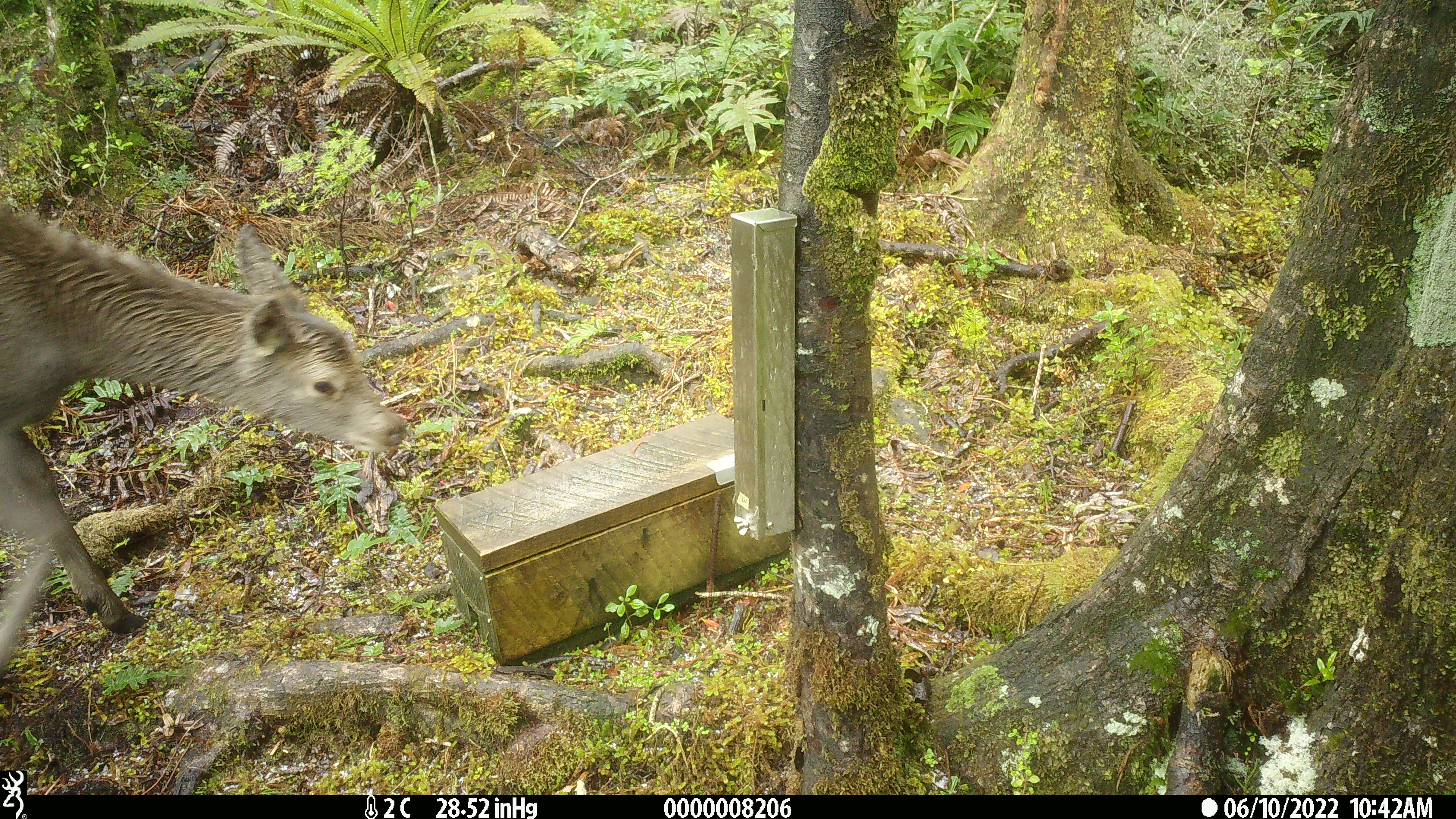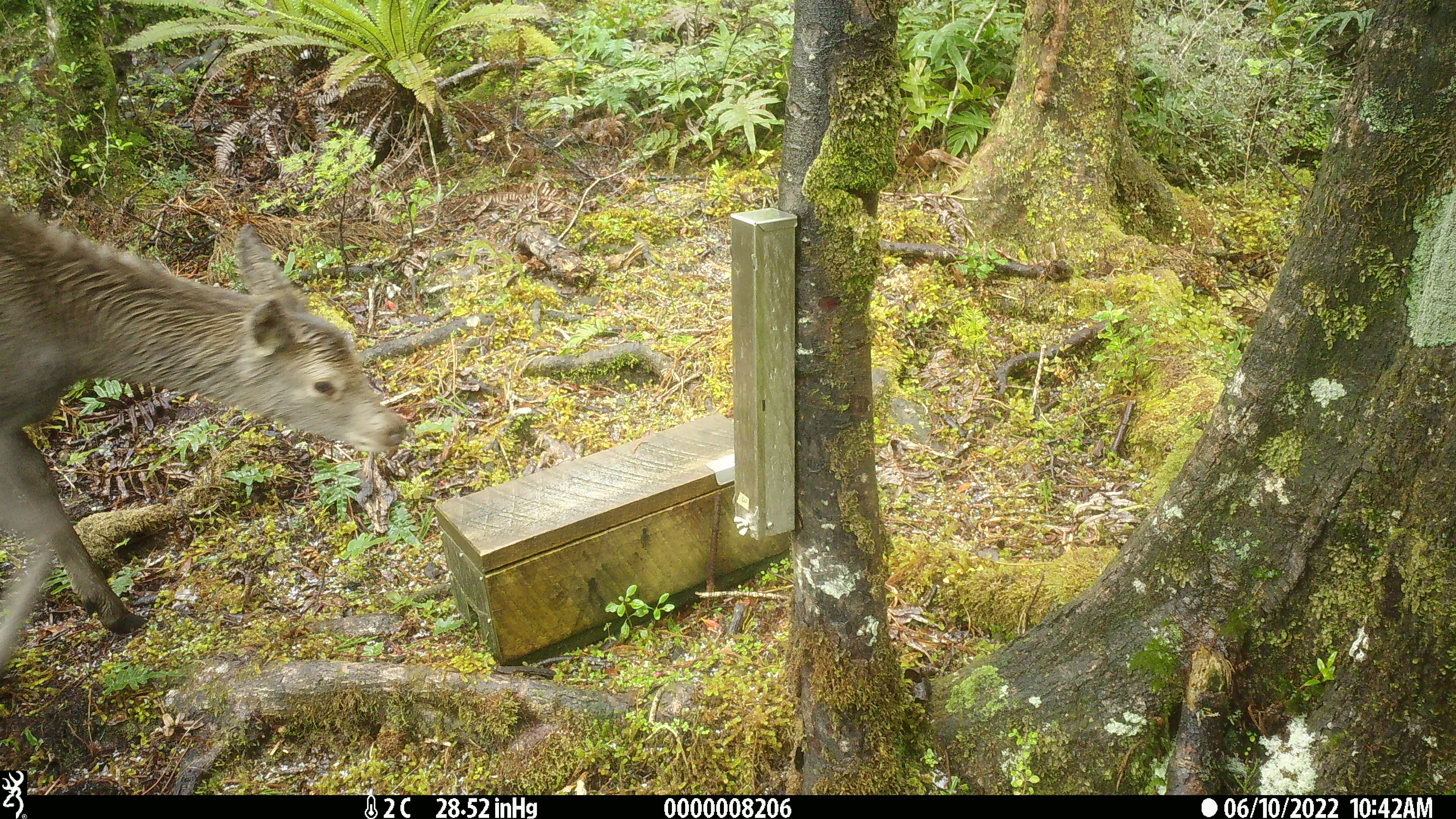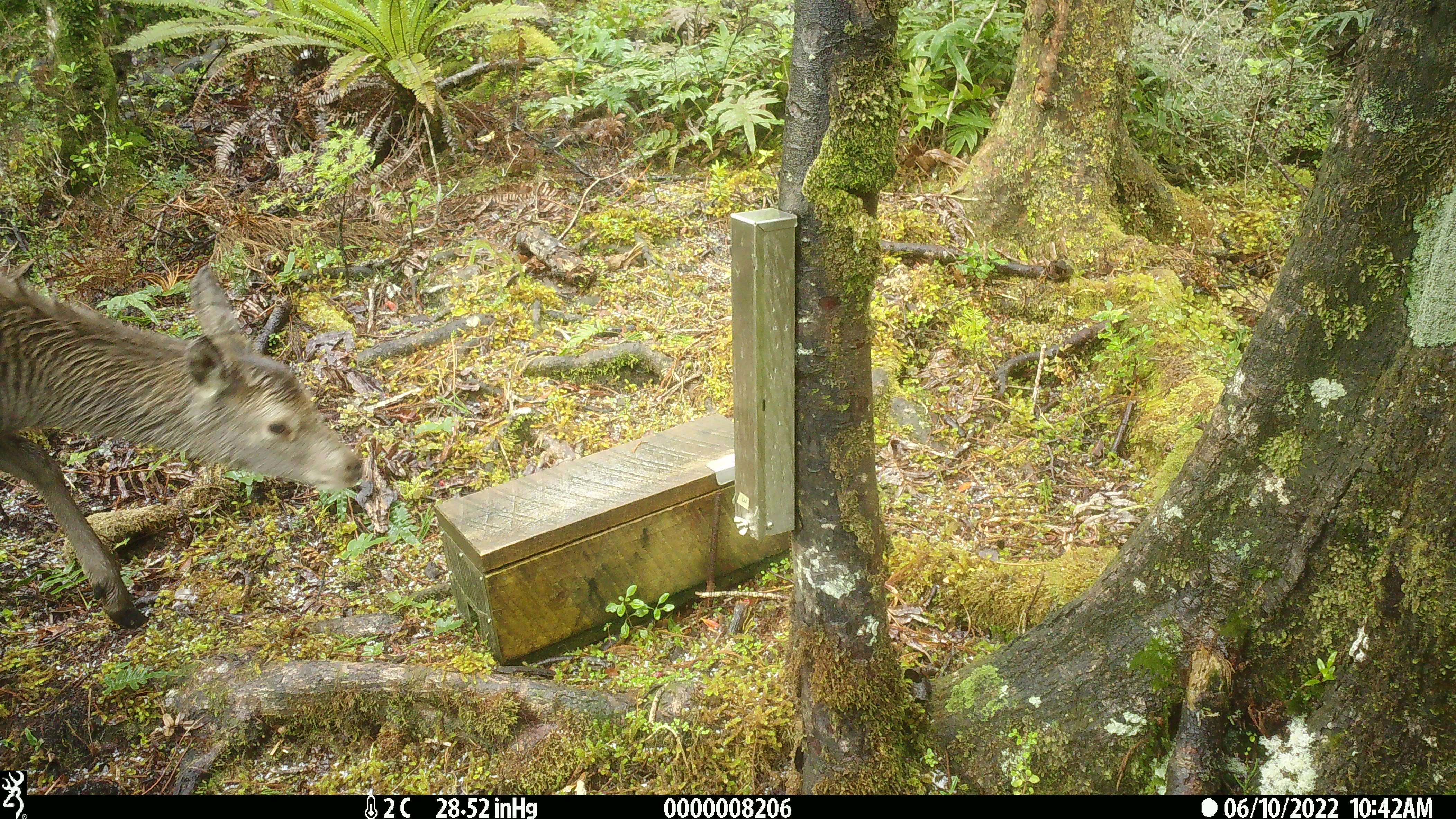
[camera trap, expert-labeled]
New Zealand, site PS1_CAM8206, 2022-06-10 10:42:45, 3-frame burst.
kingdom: Animalia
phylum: Chordata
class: Mammalia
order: Artiodactyla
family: Cervidae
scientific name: Cervidae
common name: deer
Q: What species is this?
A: Deer (Cervidae).